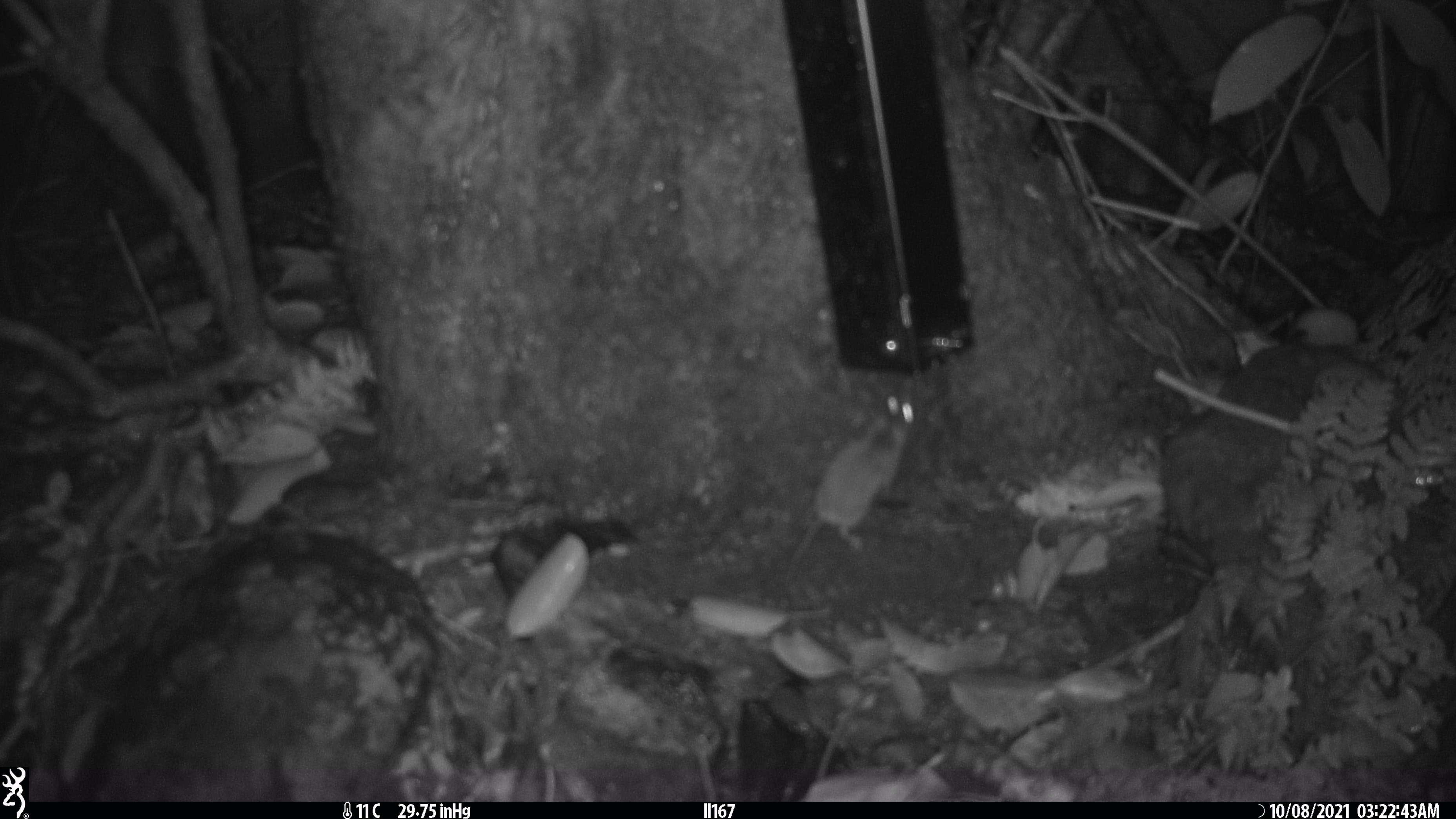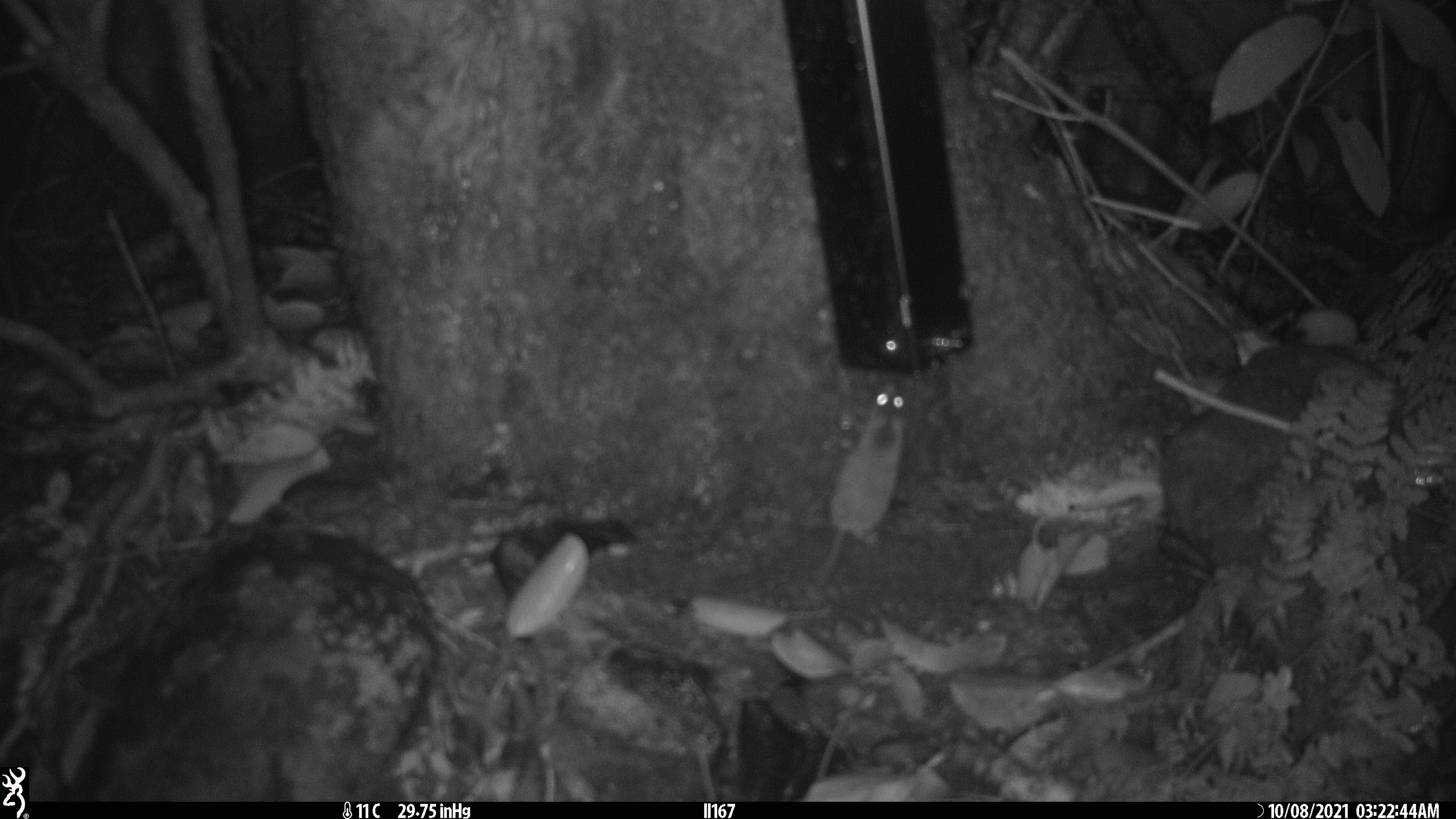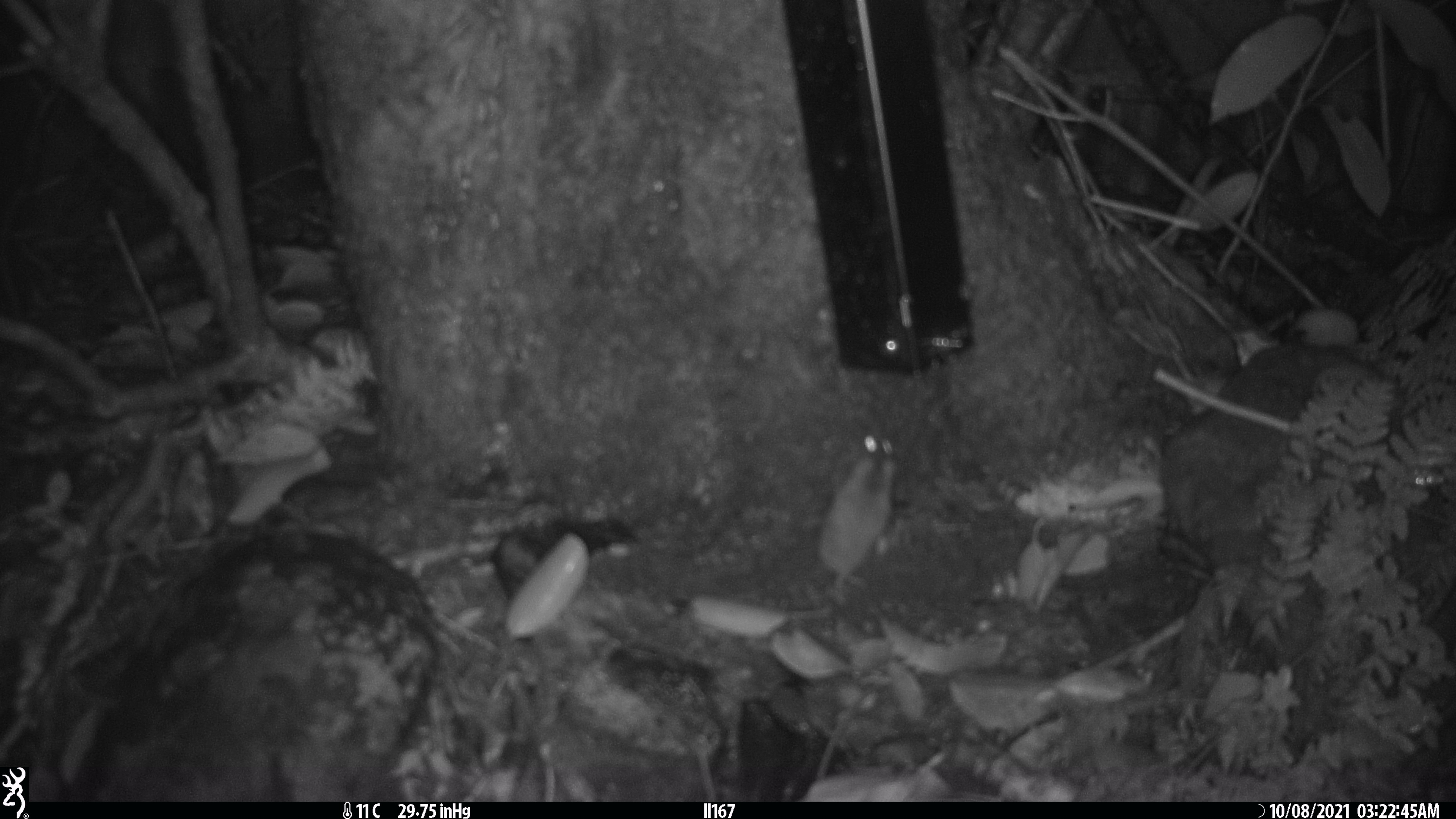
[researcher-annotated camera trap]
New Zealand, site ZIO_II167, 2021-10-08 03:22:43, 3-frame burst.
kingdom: Animalia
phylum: Chordata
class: Mammalia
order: Rodentia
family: Muridae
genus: Mus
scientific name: Mus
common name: mouse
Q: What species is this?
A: Mouse (Mus).